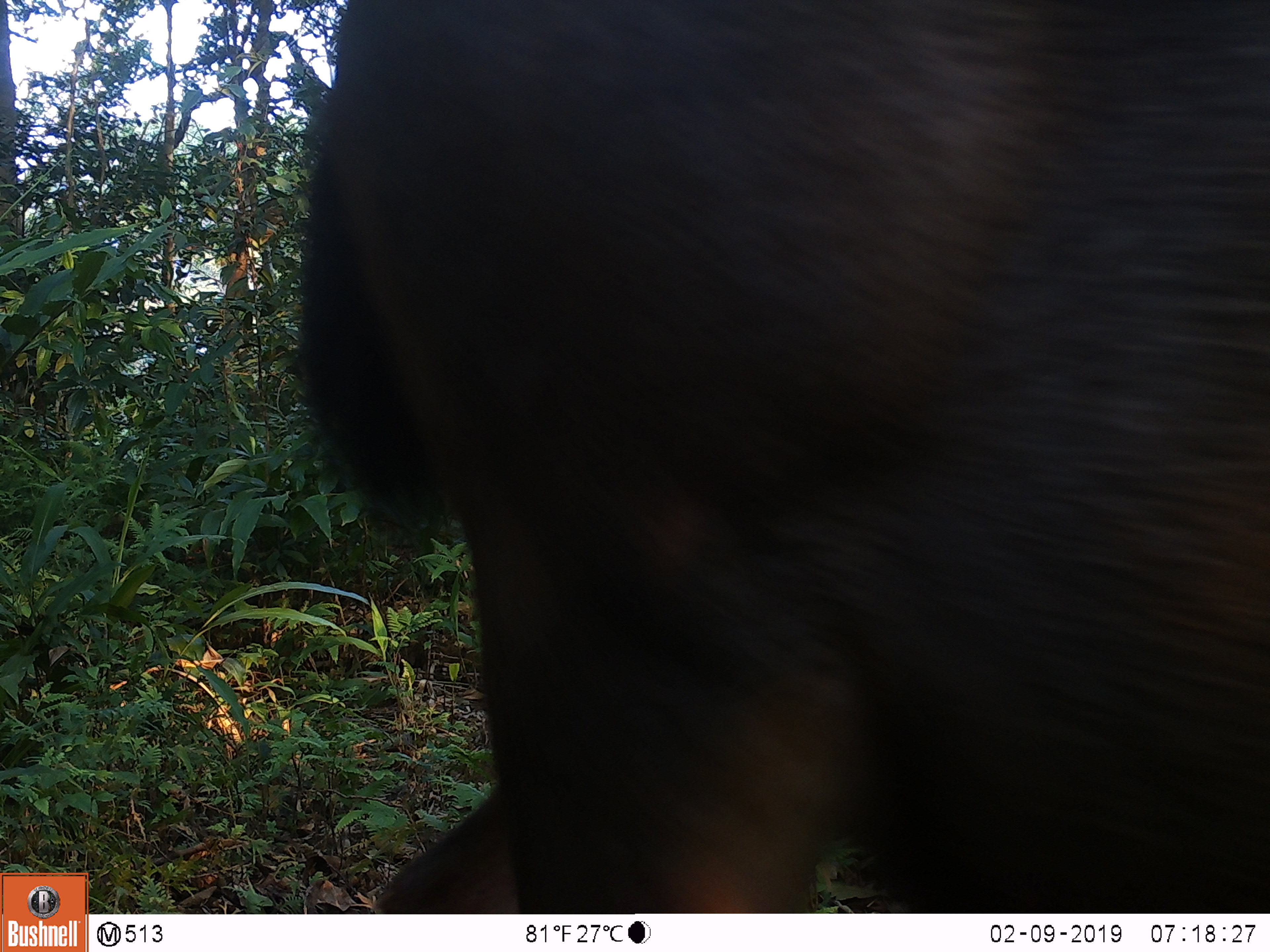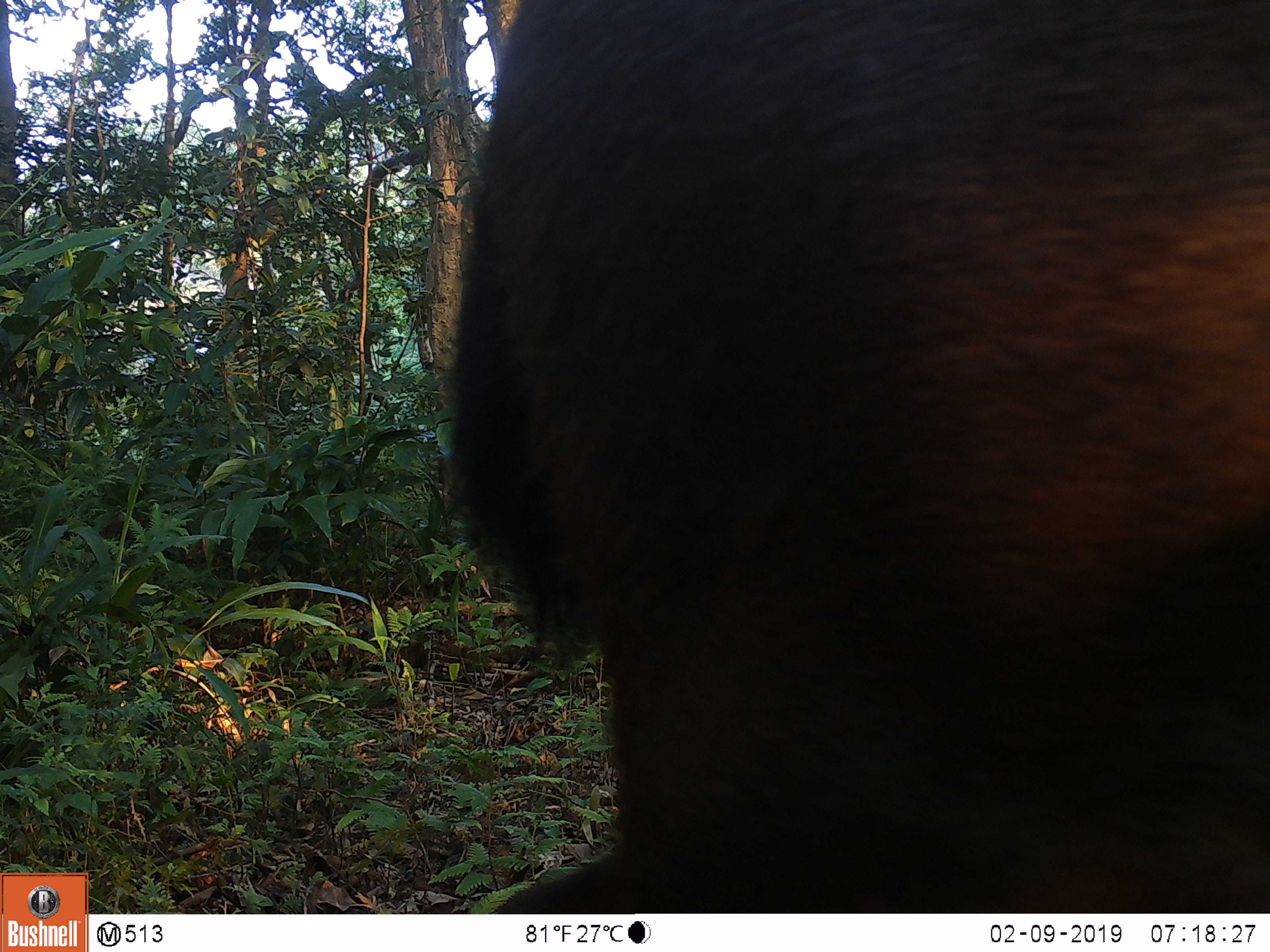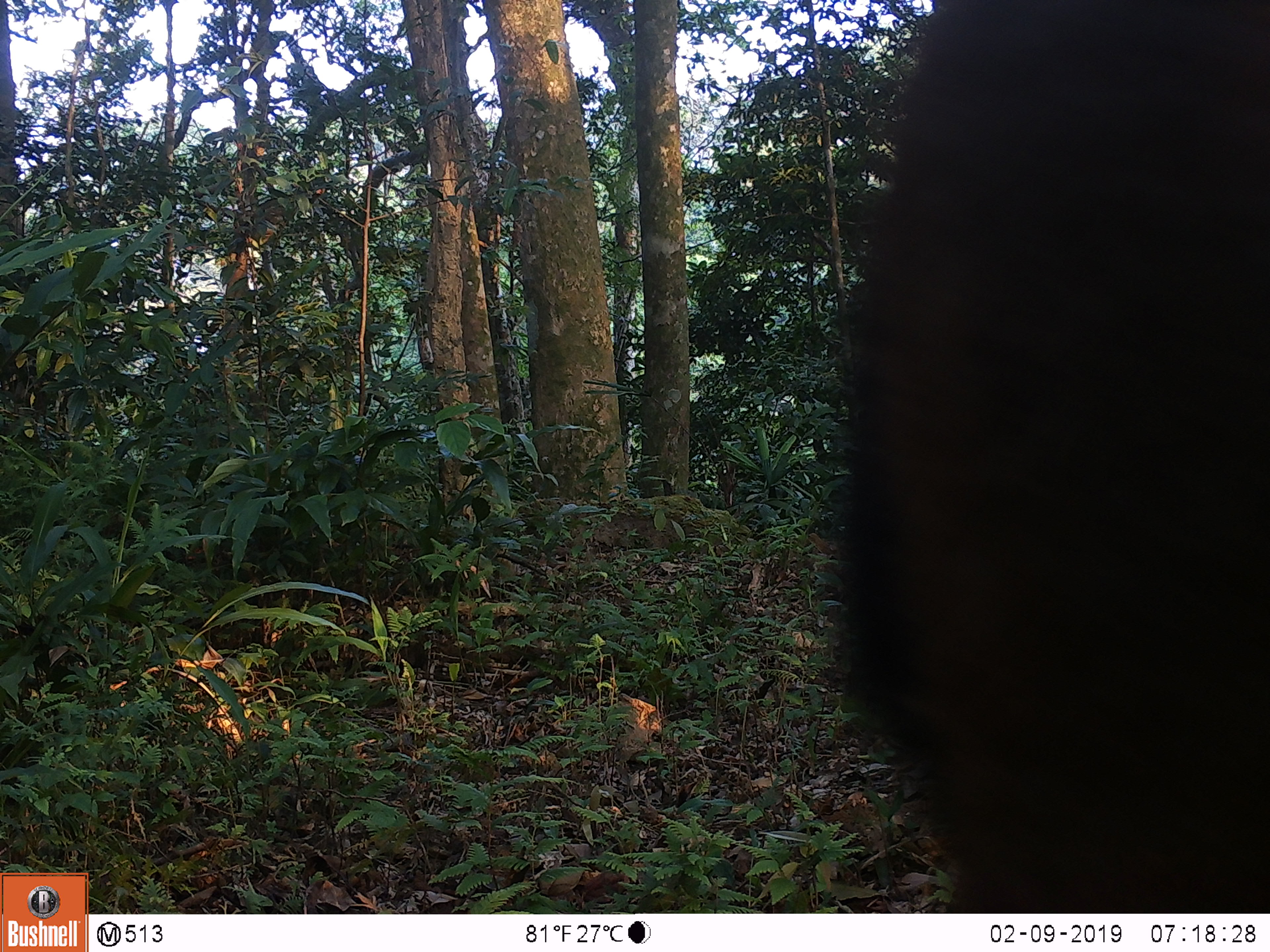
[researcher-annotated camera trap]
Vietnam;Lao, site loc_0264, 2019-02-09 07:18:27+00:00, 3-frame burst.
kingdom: Animalia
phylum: Chordata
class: Mammalia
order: Artiodactyla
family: Cervidae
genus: Rusa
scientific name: Rusa unicolor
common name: sambar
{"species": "sambar (Rusa unicolor)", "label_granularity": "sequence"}